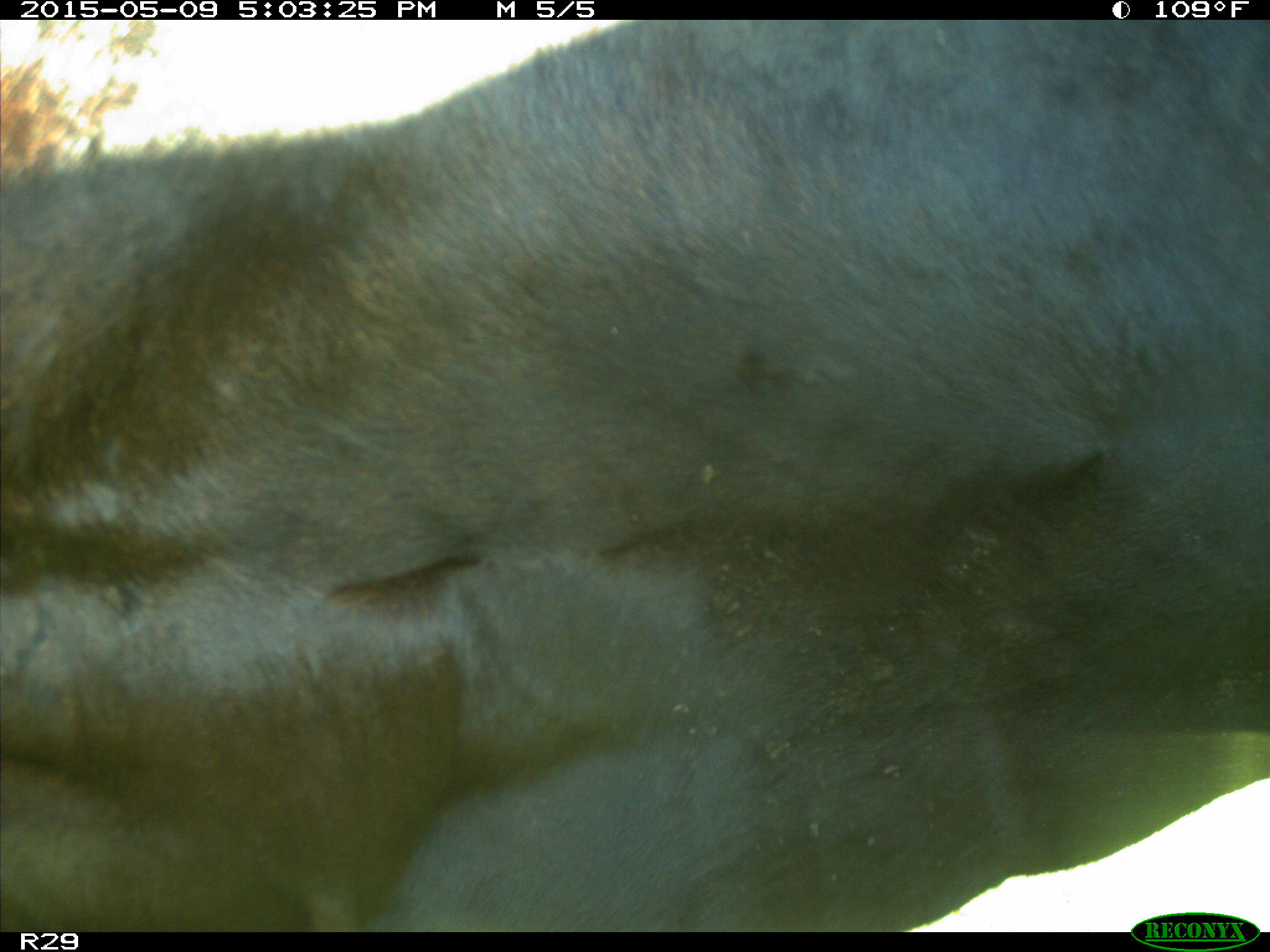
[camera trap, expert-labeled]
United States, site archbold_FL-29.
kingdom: Animalia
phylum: Chordata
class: Mammalia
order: Artiodactyla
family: Bovidae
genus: Bos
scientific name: Bos taurus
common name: domestic cow